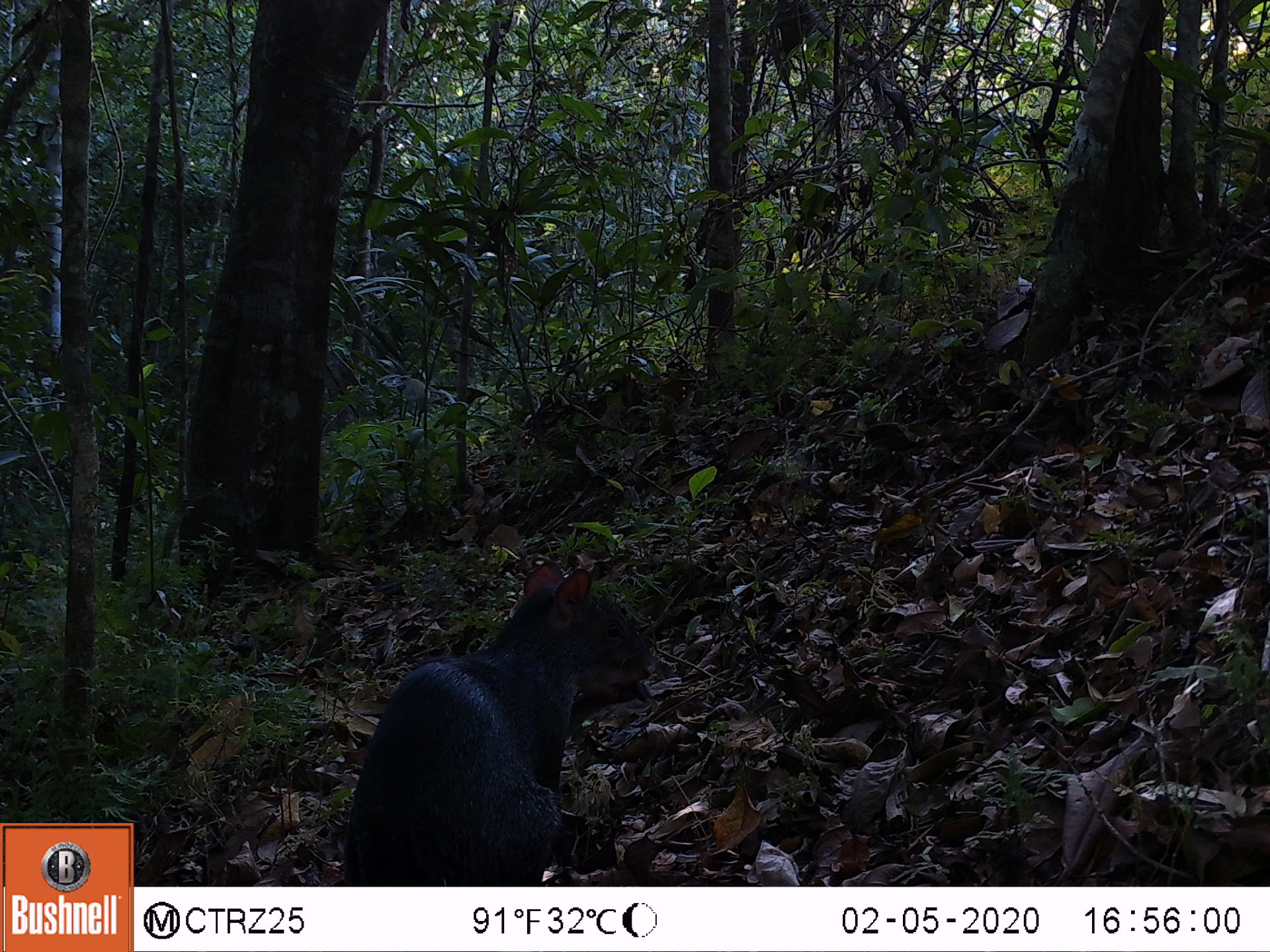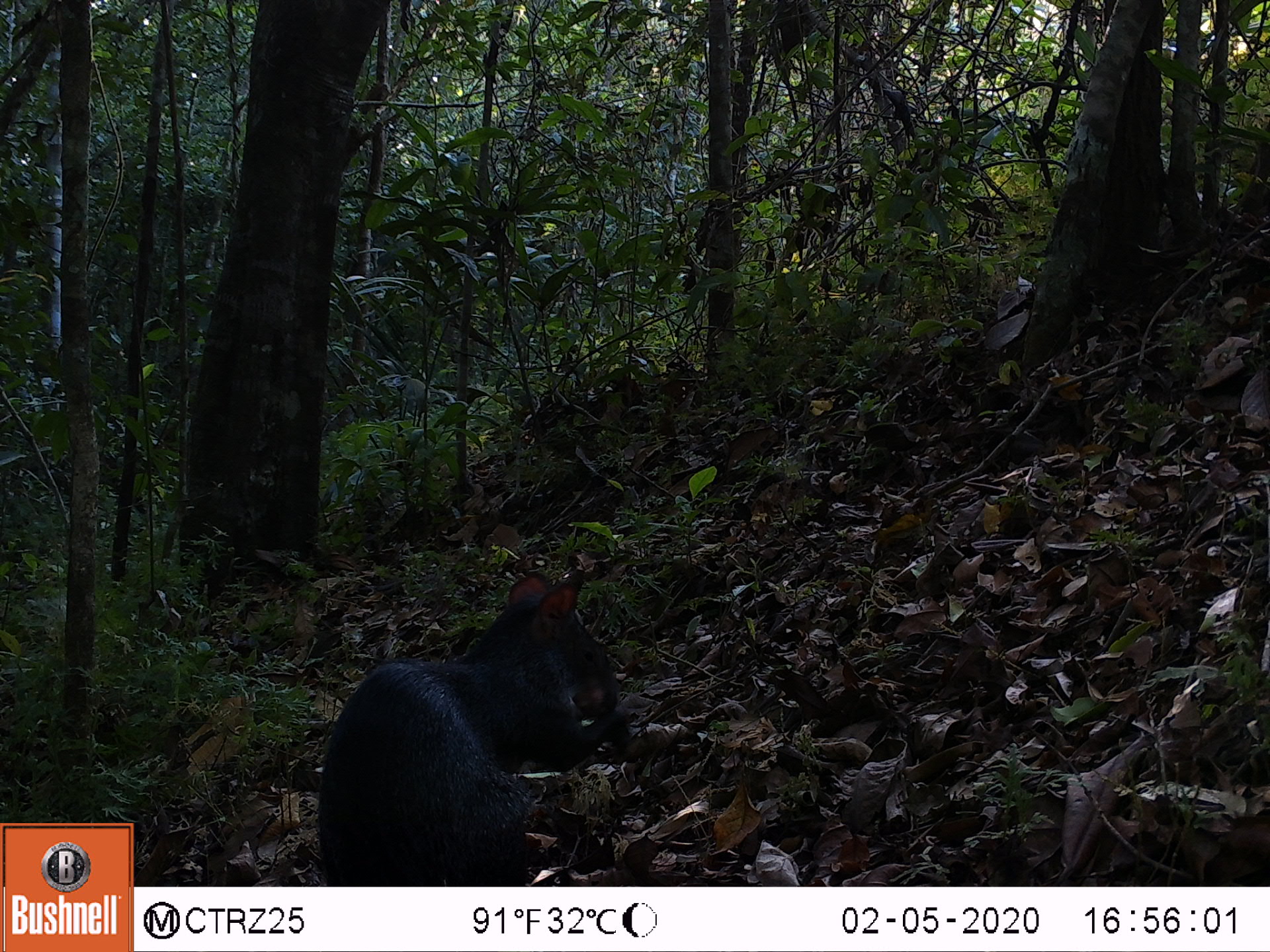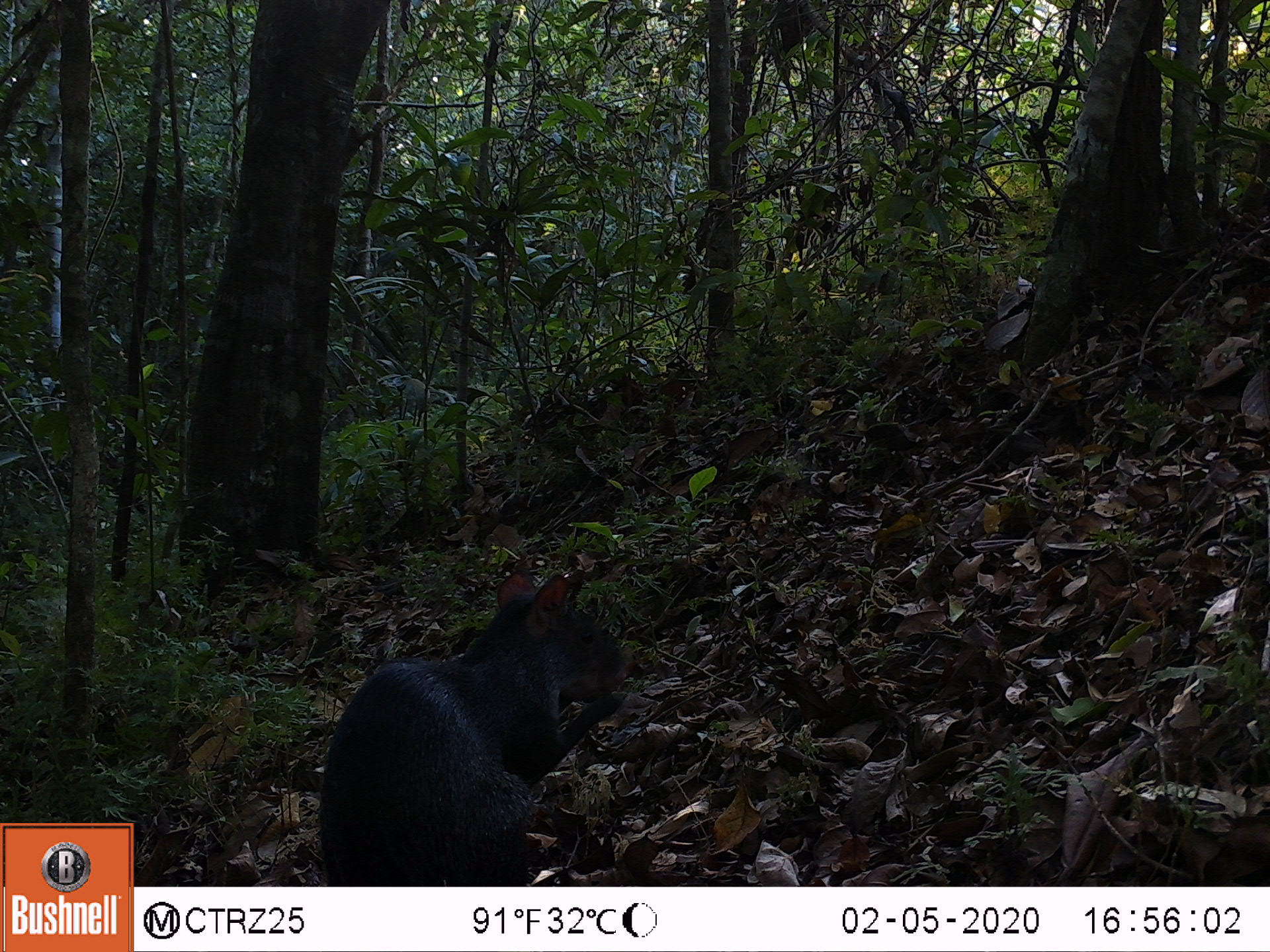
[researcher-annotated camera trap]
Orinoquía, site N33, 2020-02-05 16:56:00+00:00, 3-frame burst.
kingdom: Animalia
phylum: Chordata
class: Mammalia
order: Rodentia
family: Dasyproctidae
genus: Dasyprocta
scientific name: Dasyprocta fuliginosa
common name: black agouti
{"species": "black agouti (Dasyprocta fuliginosa)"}